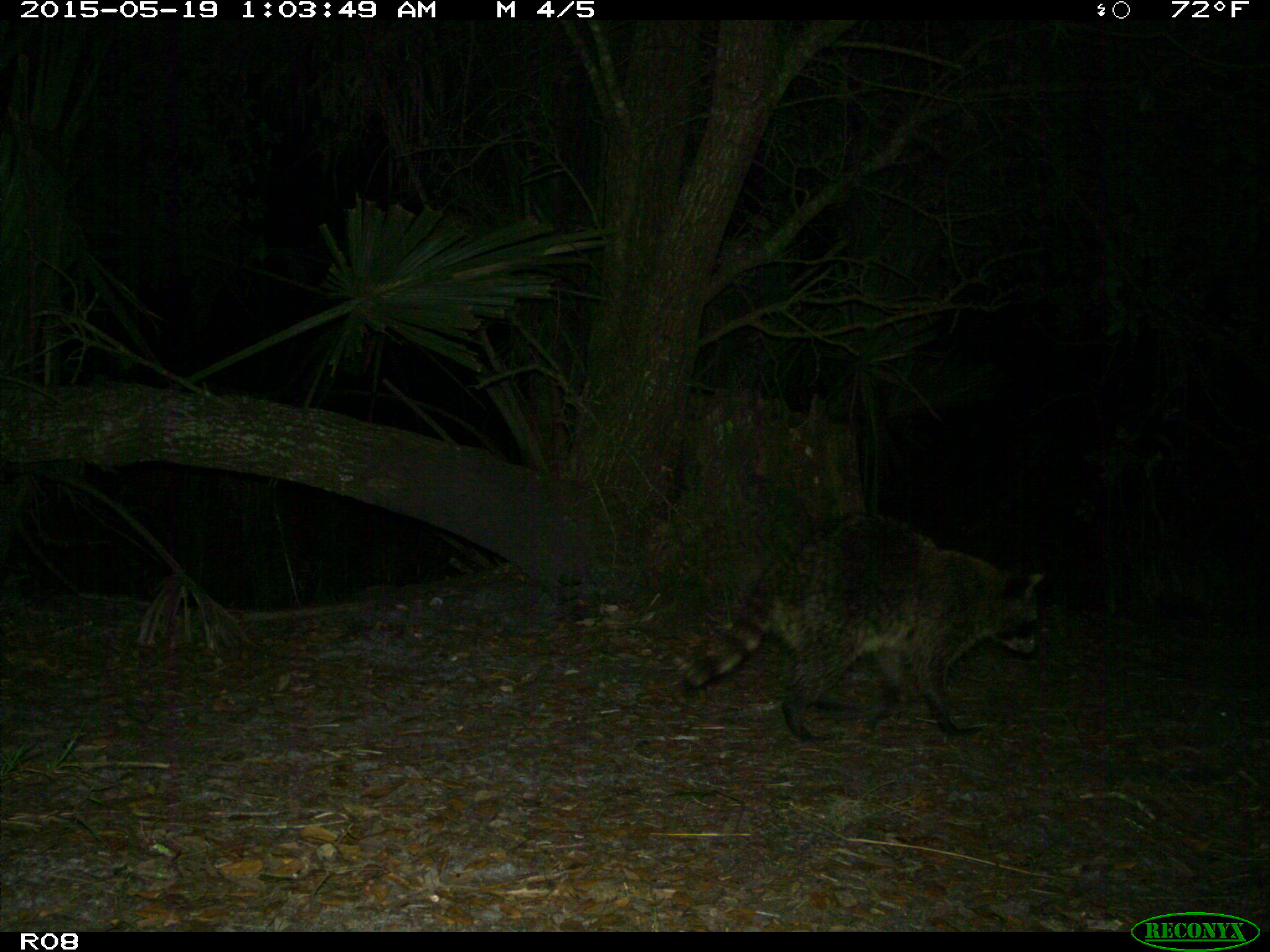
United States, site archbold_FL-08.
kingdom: Animalia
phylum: Chordata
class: Mammalia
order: Carnivora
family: Procyonidae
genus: Procyon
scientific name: Procyon lotor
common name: common raccoon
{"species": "Procyon lotor (common raccoon)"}